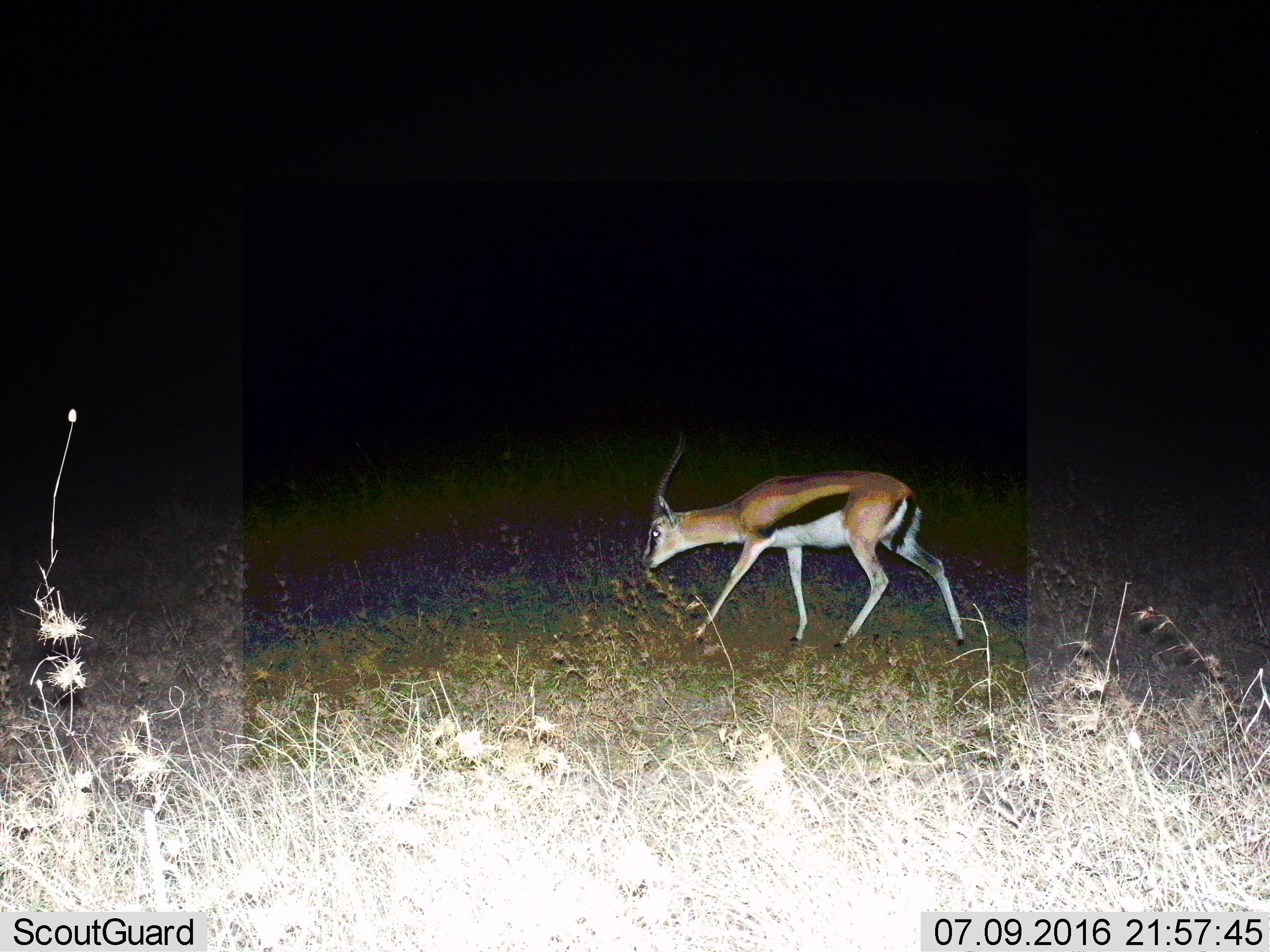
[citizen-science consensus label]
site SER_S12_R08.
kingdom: Animalia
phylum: Chordata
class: Mammalia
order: Artiodactyla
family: Bovidae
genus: Eudorcas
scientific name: Eudorcas thomsonii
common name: thomson's gazelle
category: gazellethomsons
Gazellethomsons (thomson's gazelle) (Eudorcas thomsonii), count 1. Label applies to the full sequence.